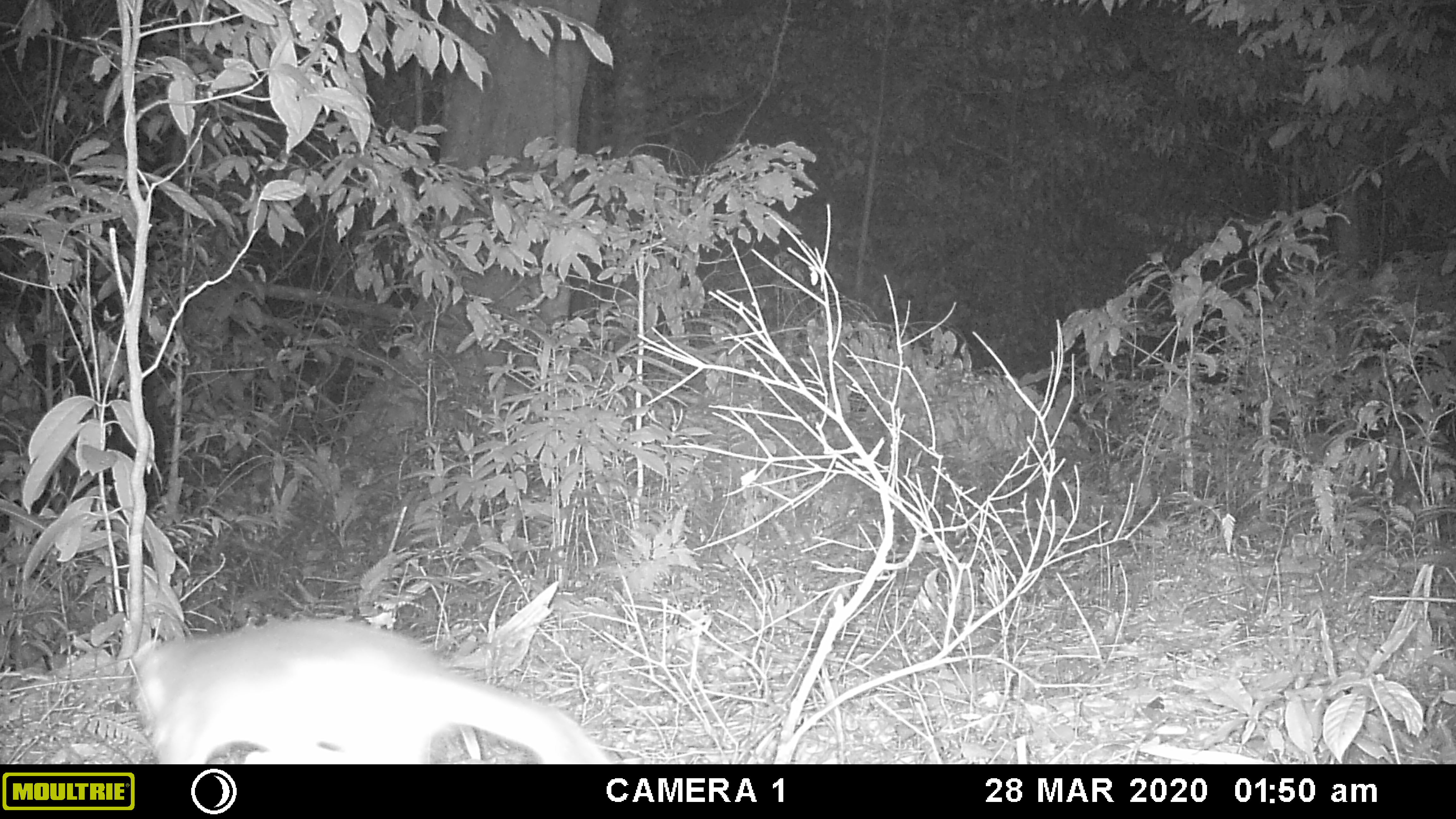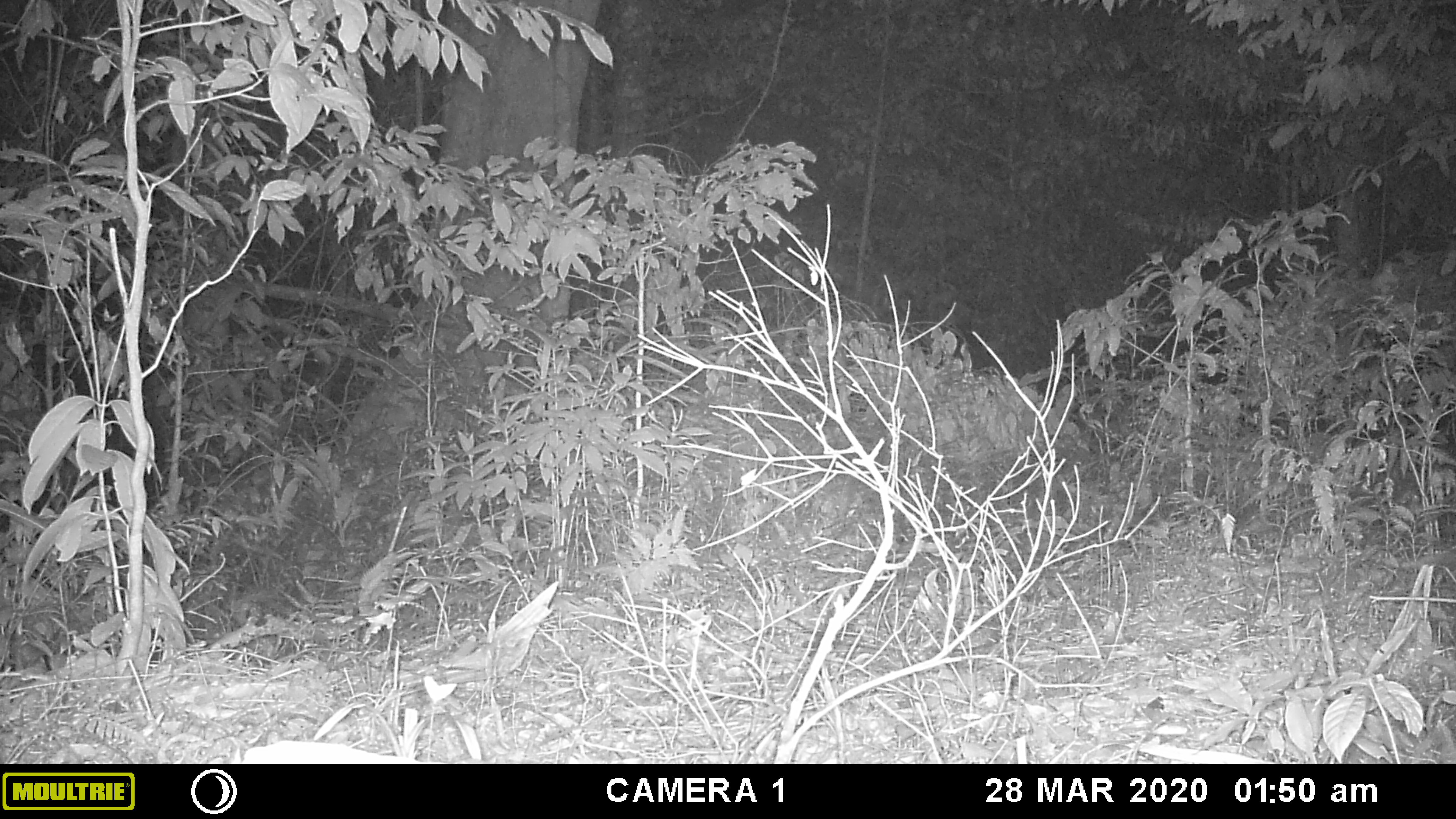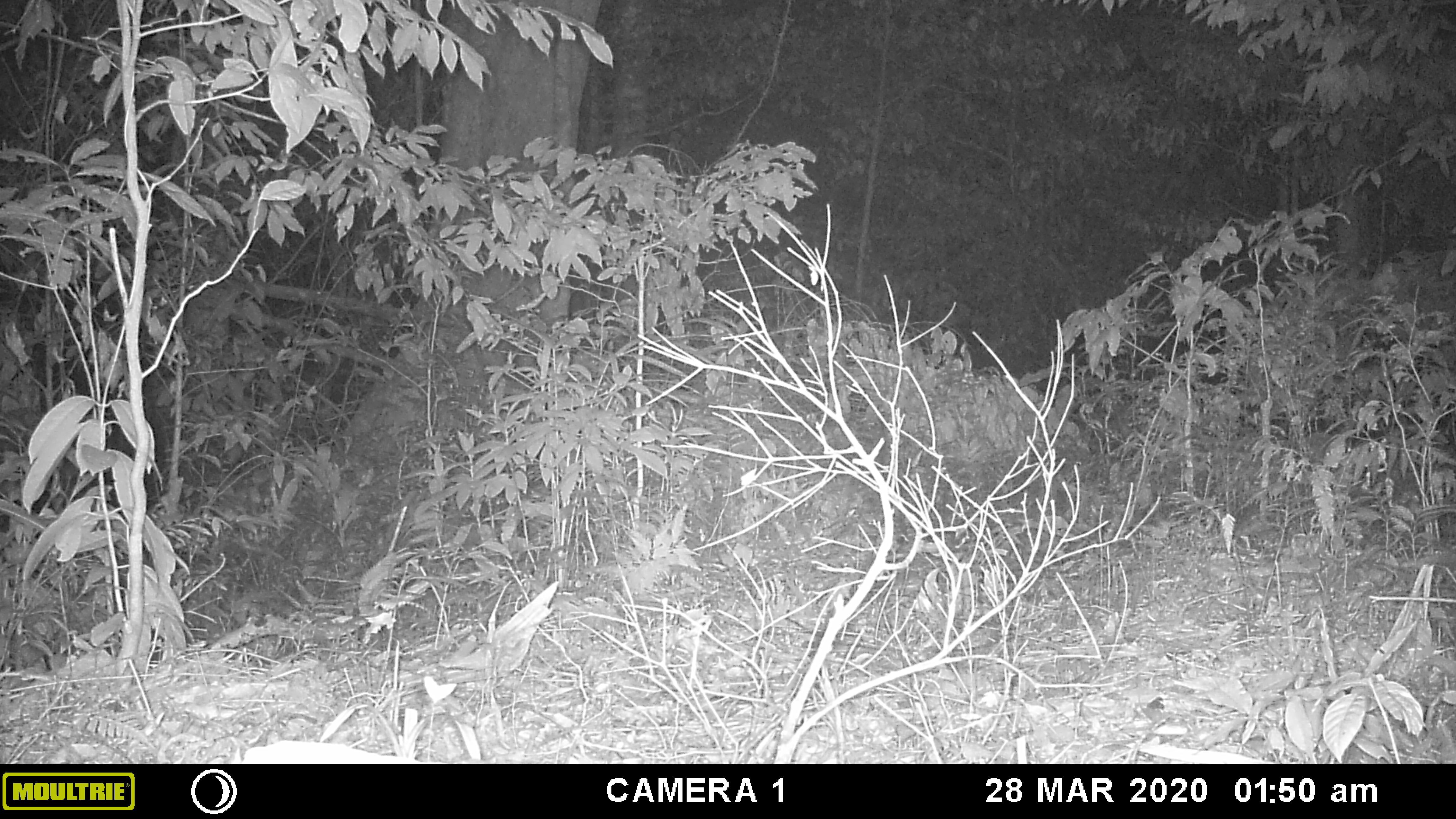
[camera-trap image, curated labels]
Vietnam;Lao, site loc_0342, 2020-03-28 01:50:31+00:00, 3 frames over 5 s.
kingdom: Animalia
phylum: Chordata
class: Mammalia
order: Carnivora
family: Mustelidae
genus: Melogale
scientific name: Melogale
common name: ferret badger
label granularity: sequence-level